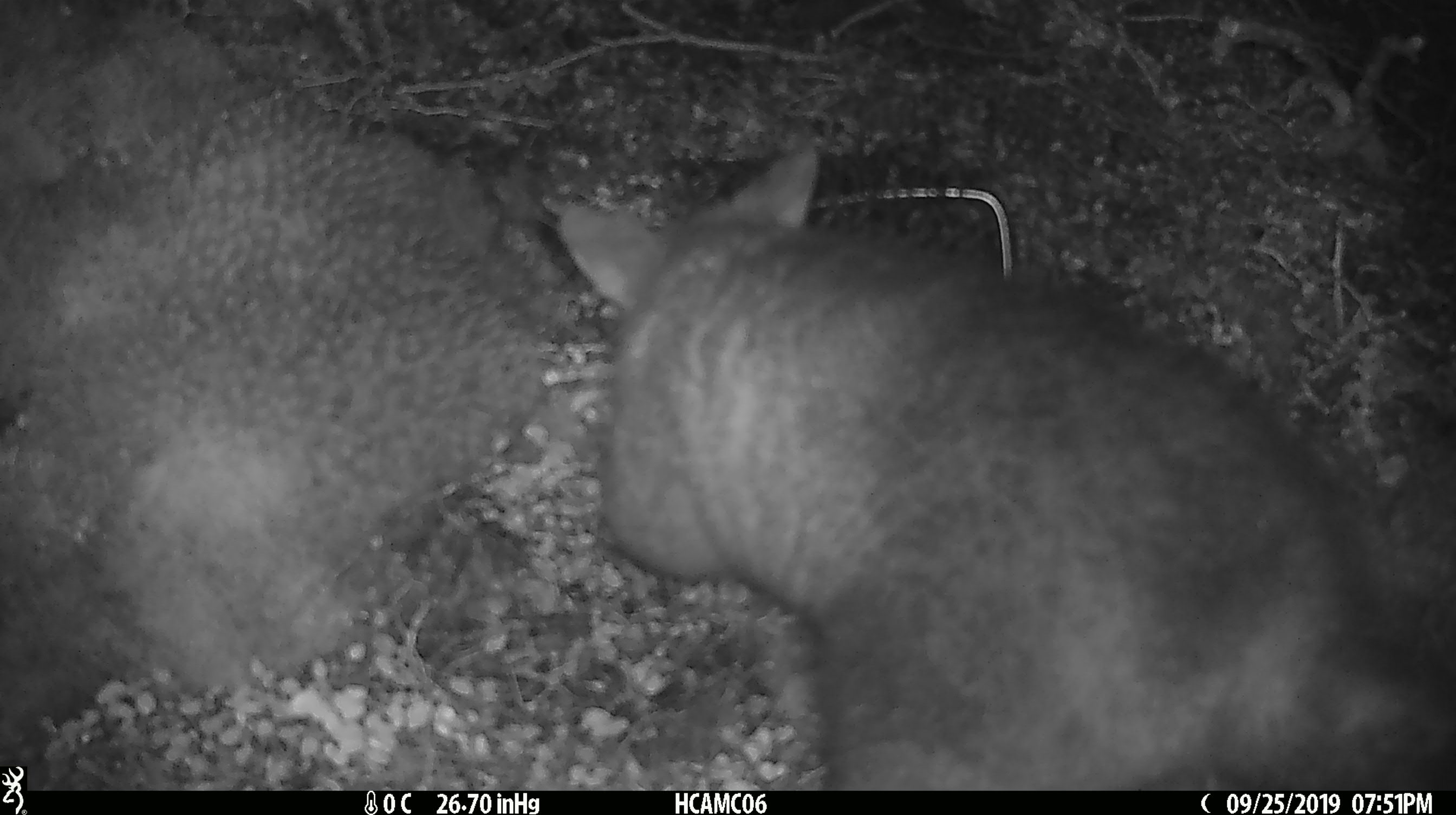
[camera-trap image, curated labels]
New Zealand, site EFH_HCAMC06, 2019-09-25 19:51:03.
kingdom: Animalia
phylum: Chordata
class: Mammalia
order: Diprotodontia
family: Phalangeridae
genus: Trichosurus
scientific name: Trichosurus vulpecula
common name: common brushtail possum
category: possum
Possum (common brushtail possum) (Trichosurus vulpecula).